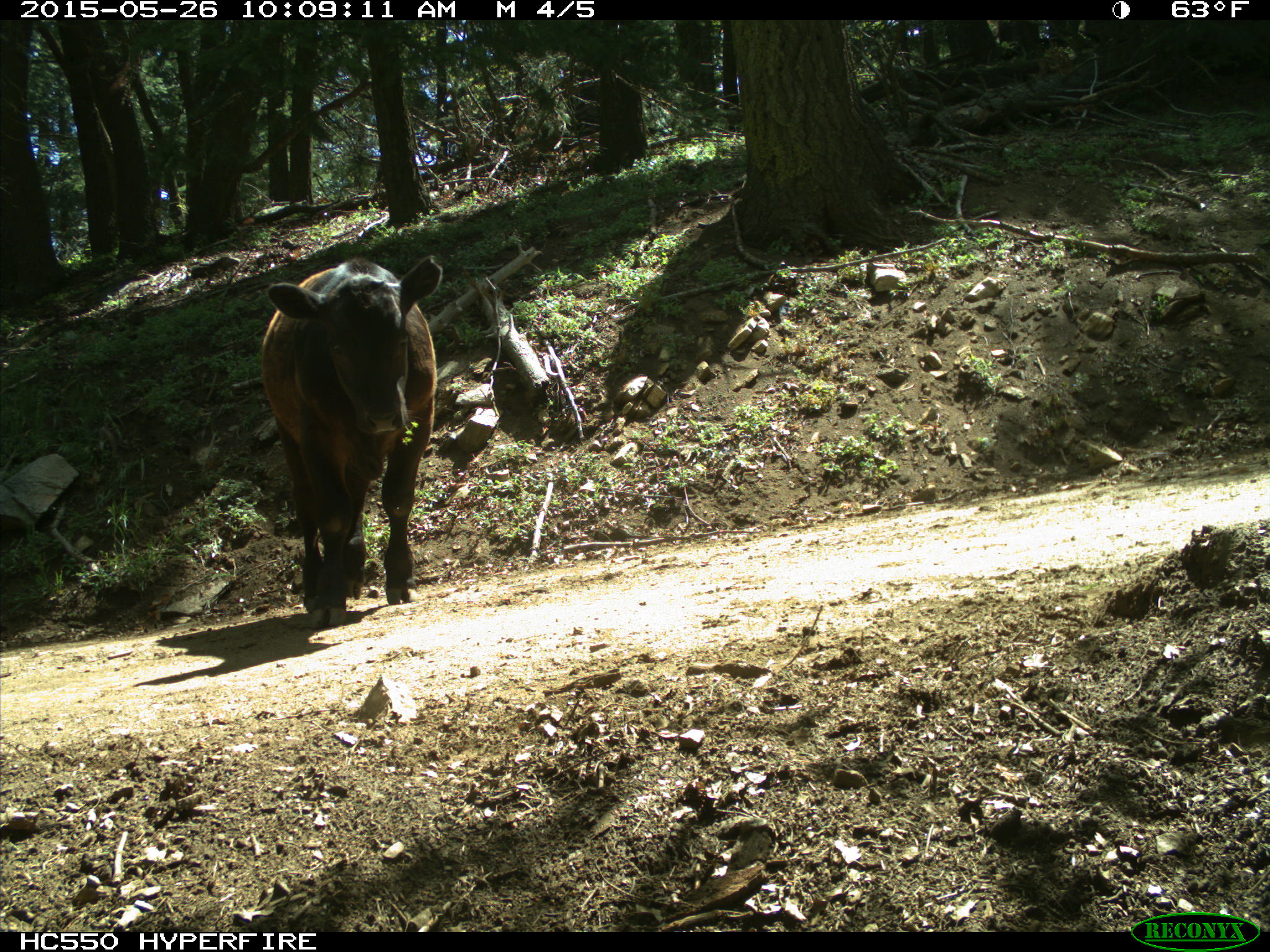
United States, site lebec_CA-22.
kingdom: Animalia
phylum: Chordata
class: Mammalia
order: Artiodactyla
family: Bovidae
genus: Bos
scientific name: Bos taurus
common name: domestic cow